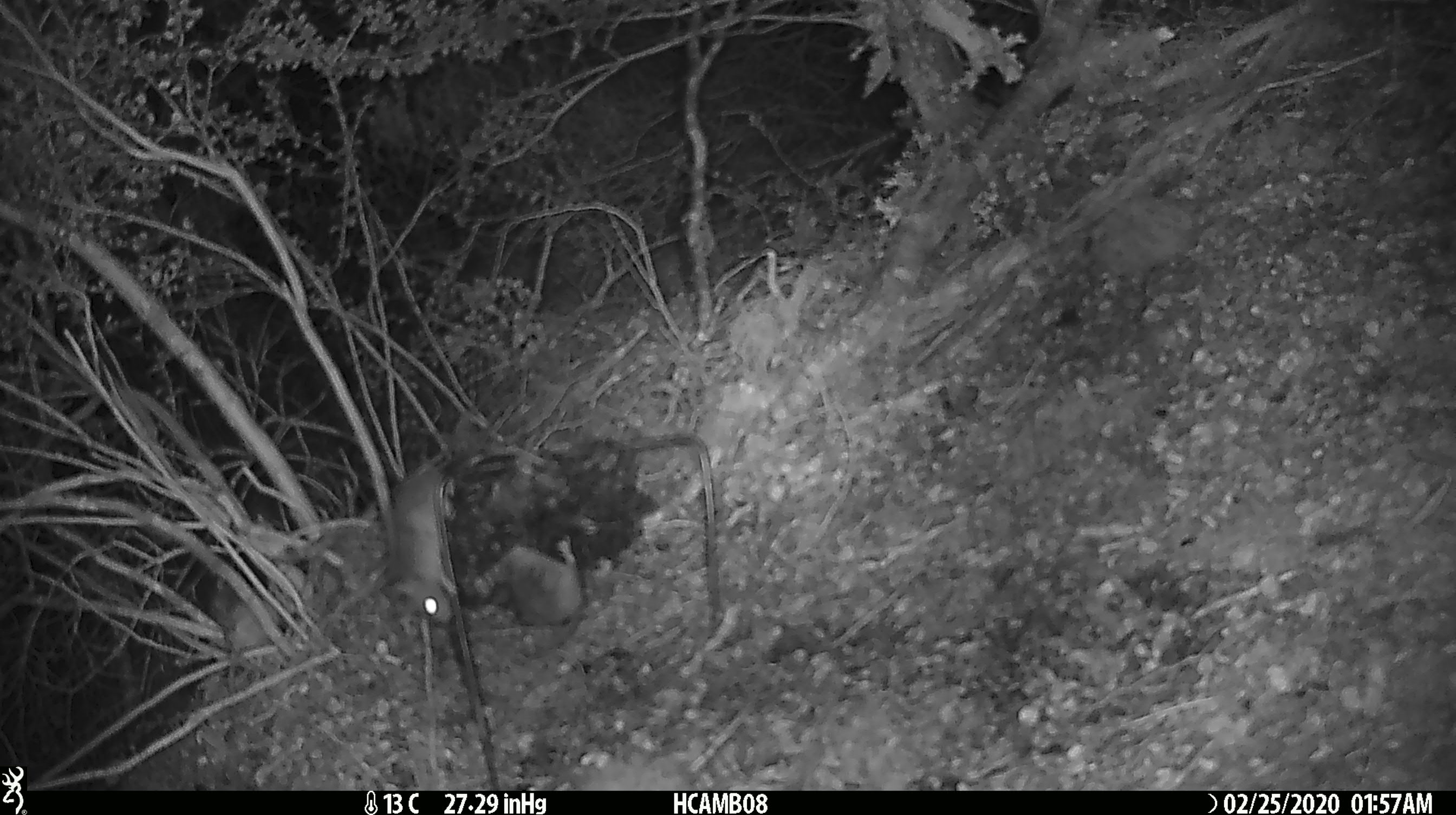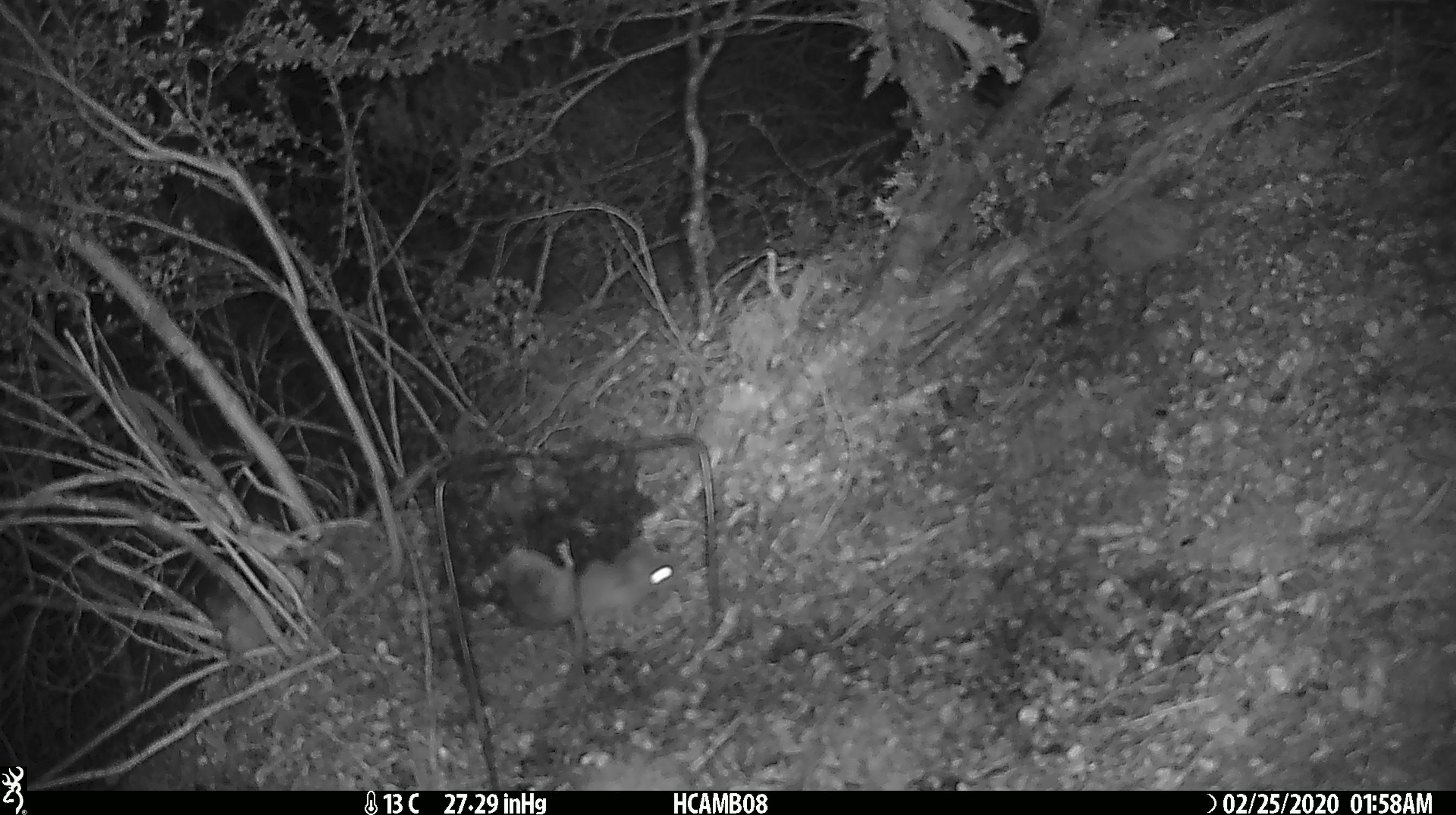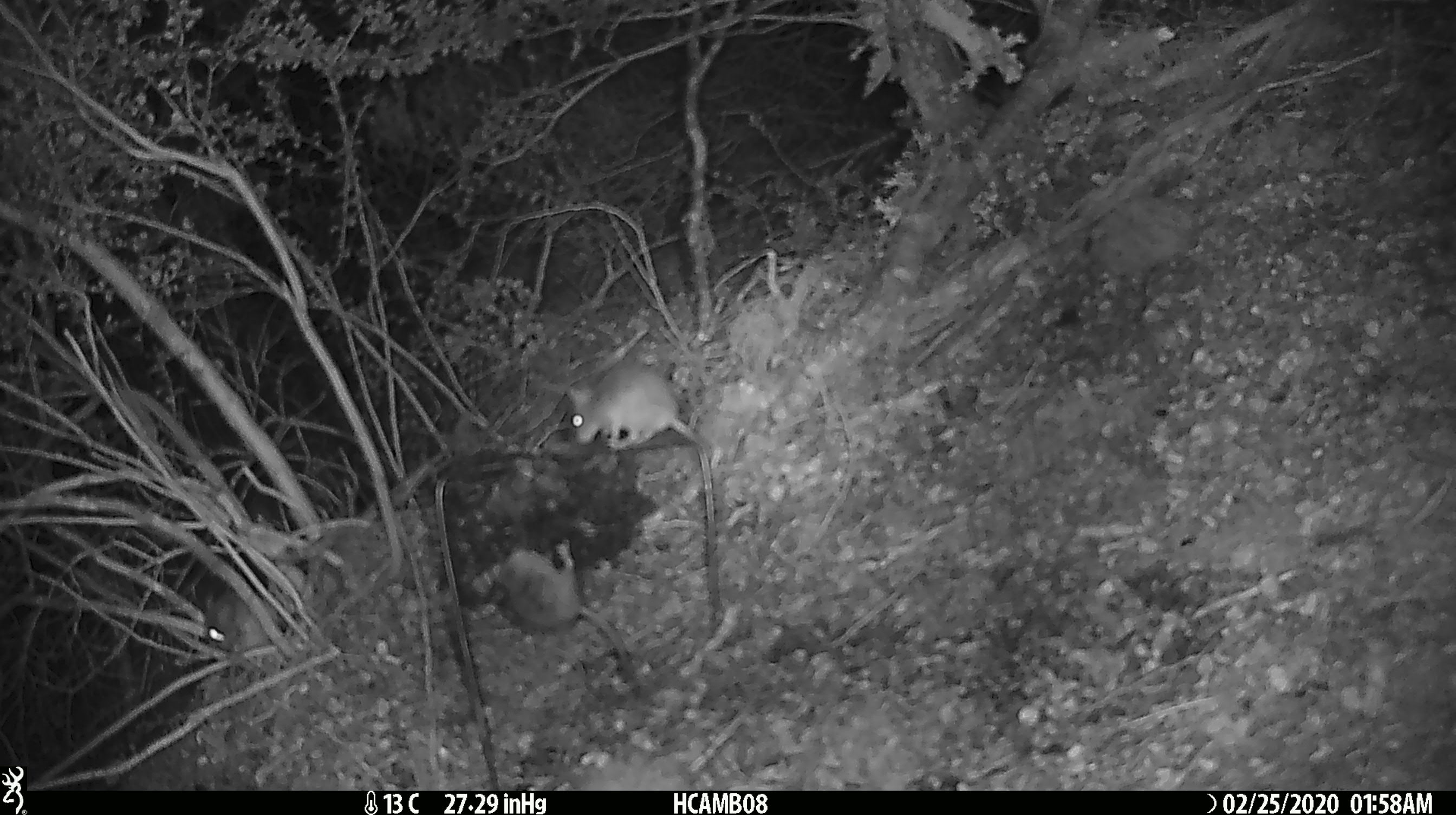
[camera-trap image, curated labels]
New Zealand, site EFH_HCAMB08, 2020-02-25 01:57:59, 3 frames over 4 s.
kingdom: Animalia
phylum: Chordata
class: Mammalia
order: Rodentia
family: Muridae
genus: Mus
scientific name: Mus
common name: mouse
Mouse (Mus).